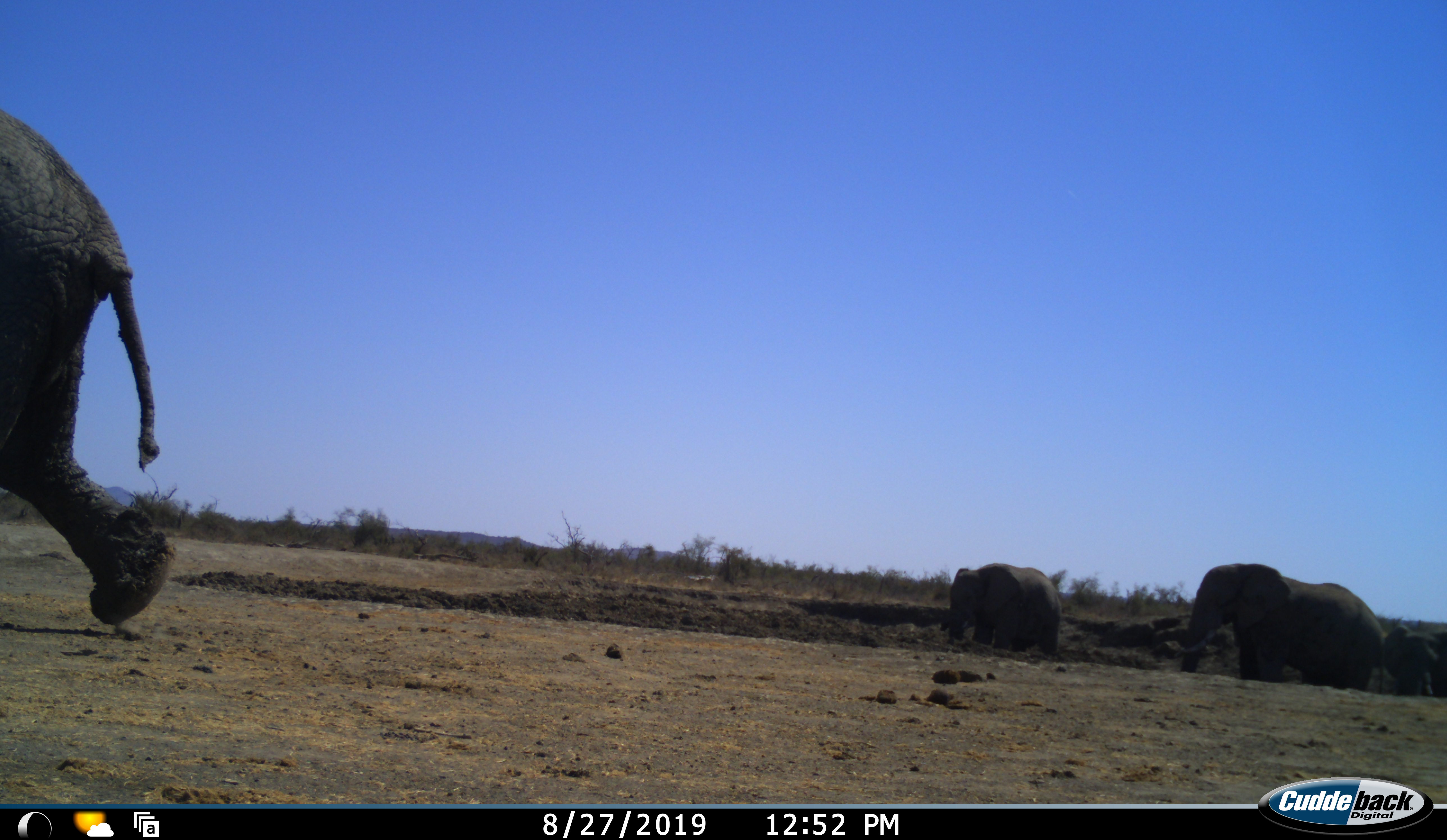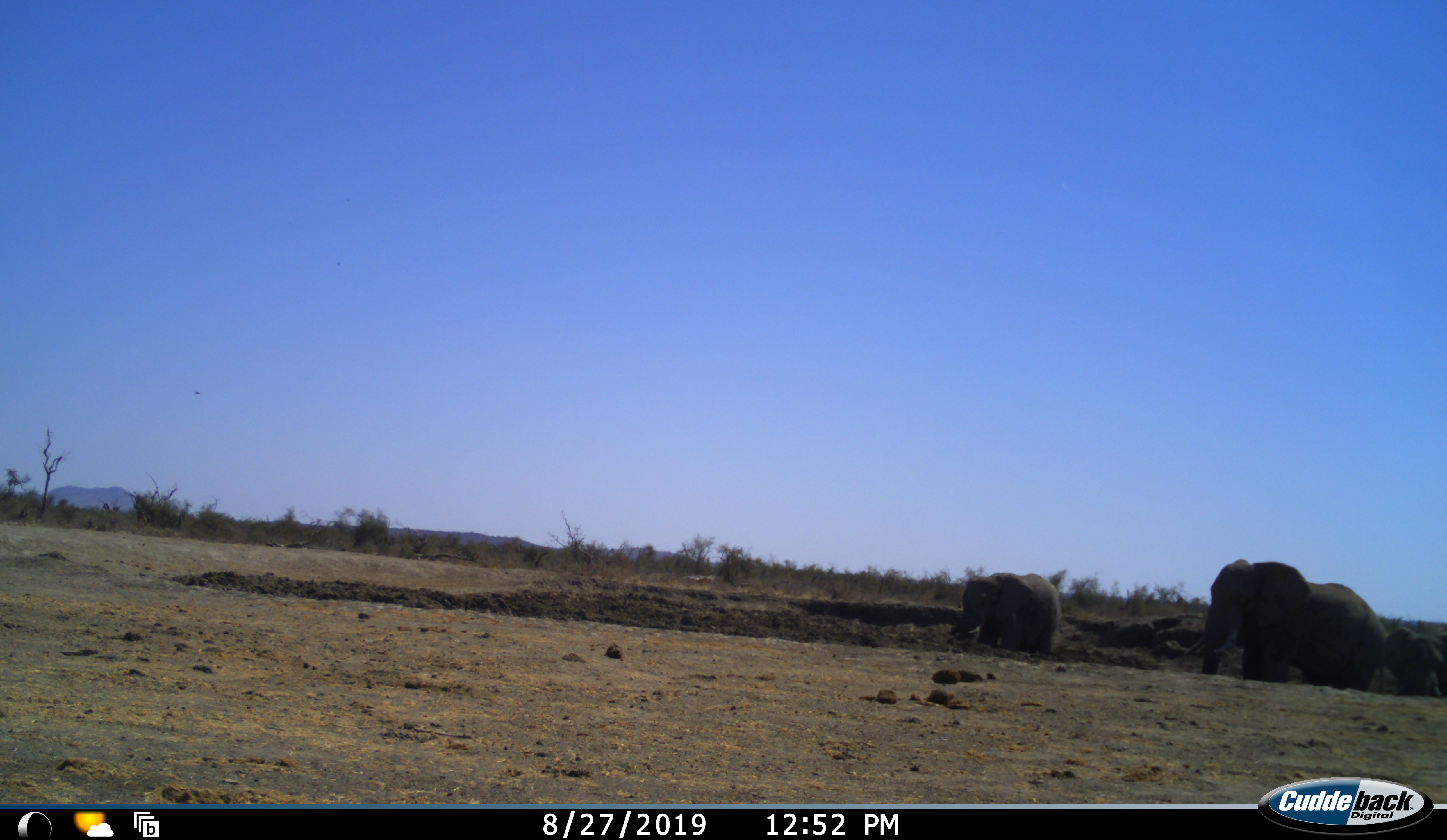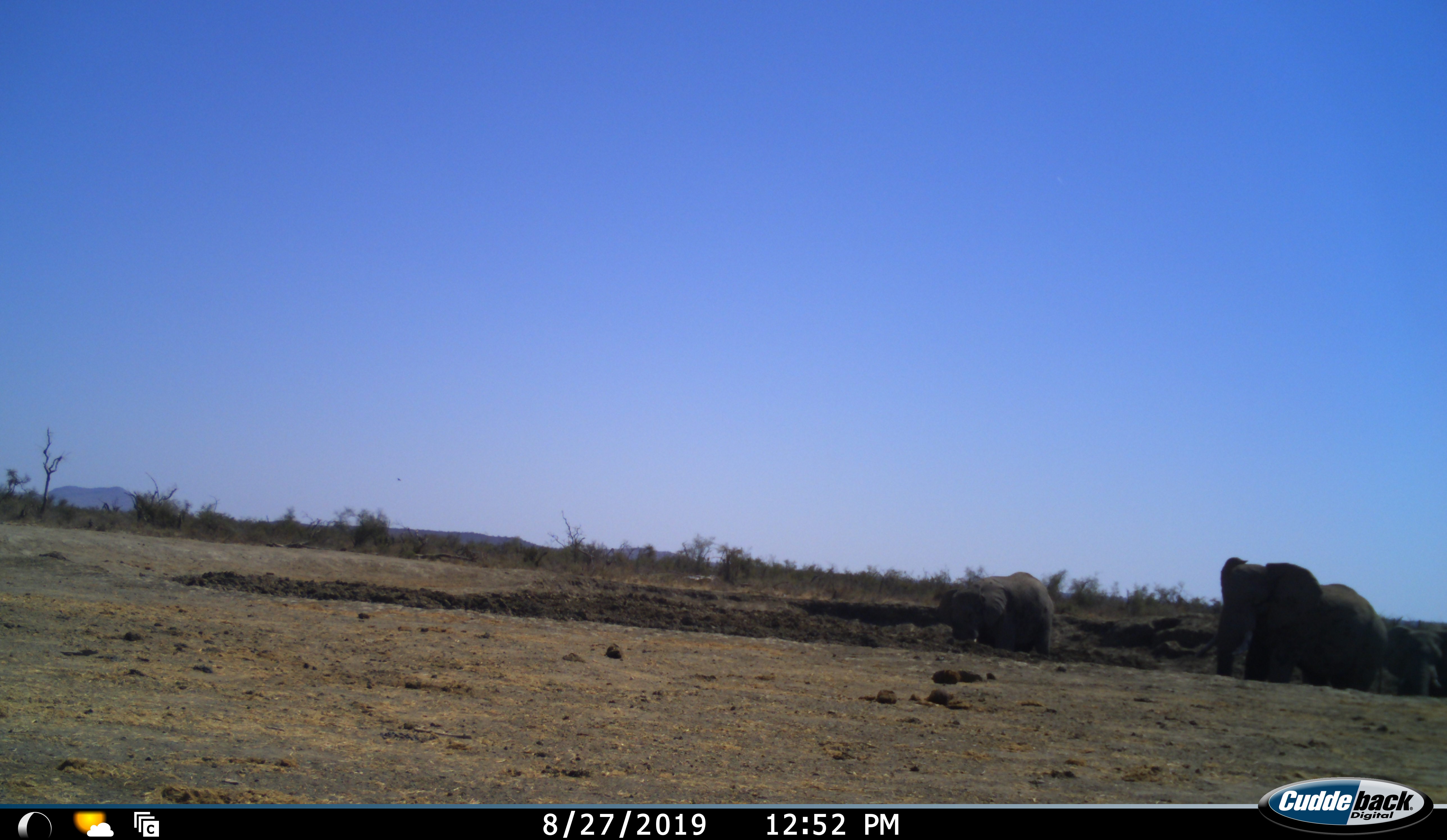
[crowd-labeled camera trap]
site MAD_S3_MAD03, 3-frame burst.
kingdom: Animalia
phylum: Chordata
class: Mammalia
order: Proboscidea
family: Elephantidae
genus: Loxodonta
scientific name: Loxodonta africana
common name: african bush elephant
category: elephant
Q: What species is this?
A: Elephant (african bush elephant) (Loxodonta africana).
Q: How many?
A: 4.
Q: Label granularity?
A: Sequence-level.